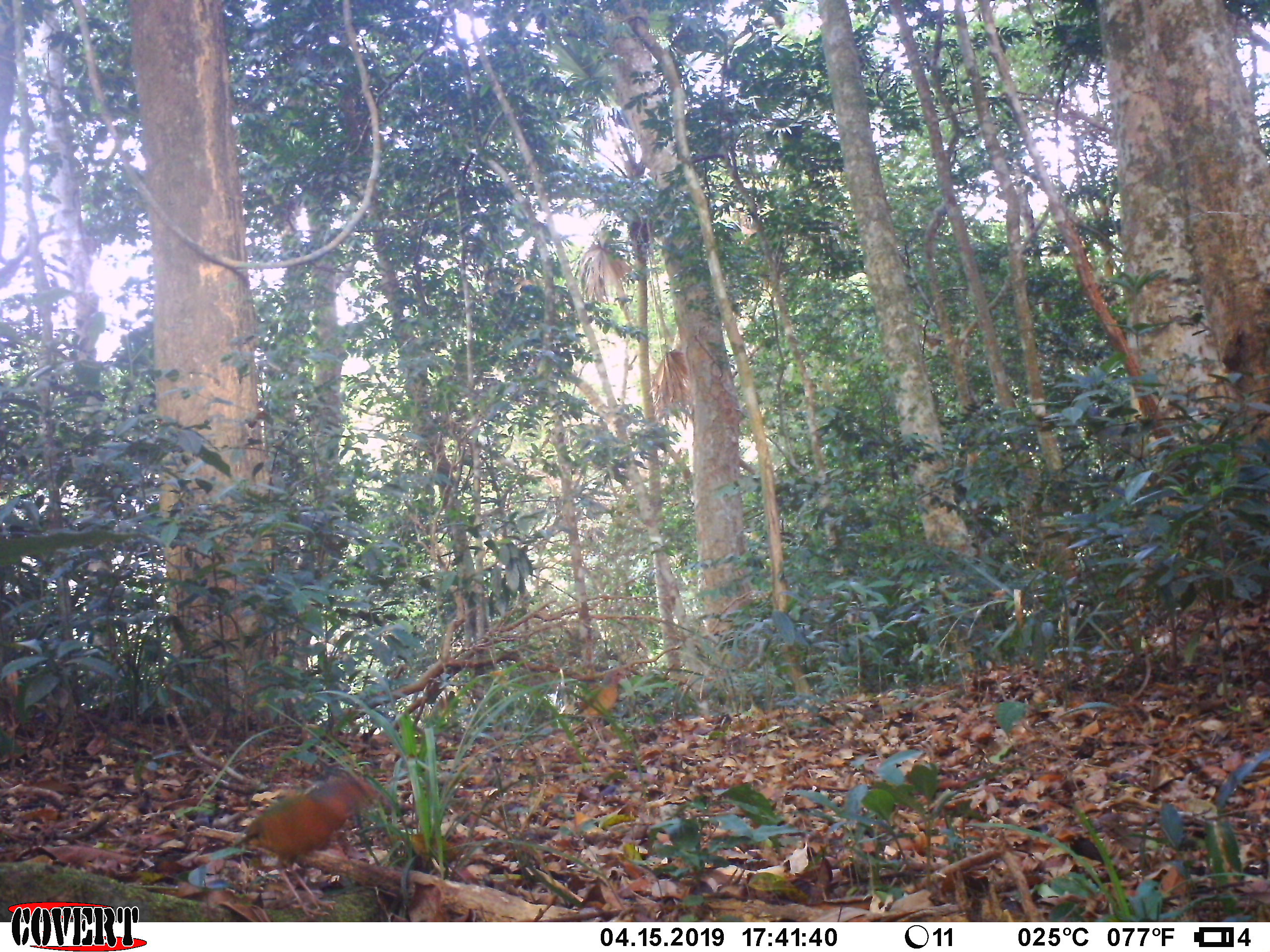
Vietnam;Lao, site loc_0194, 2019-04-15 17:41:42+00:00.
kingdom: Animalia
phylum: Chordata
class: Aves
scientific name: Aves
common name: bird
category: unidentified bird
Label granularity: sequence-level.